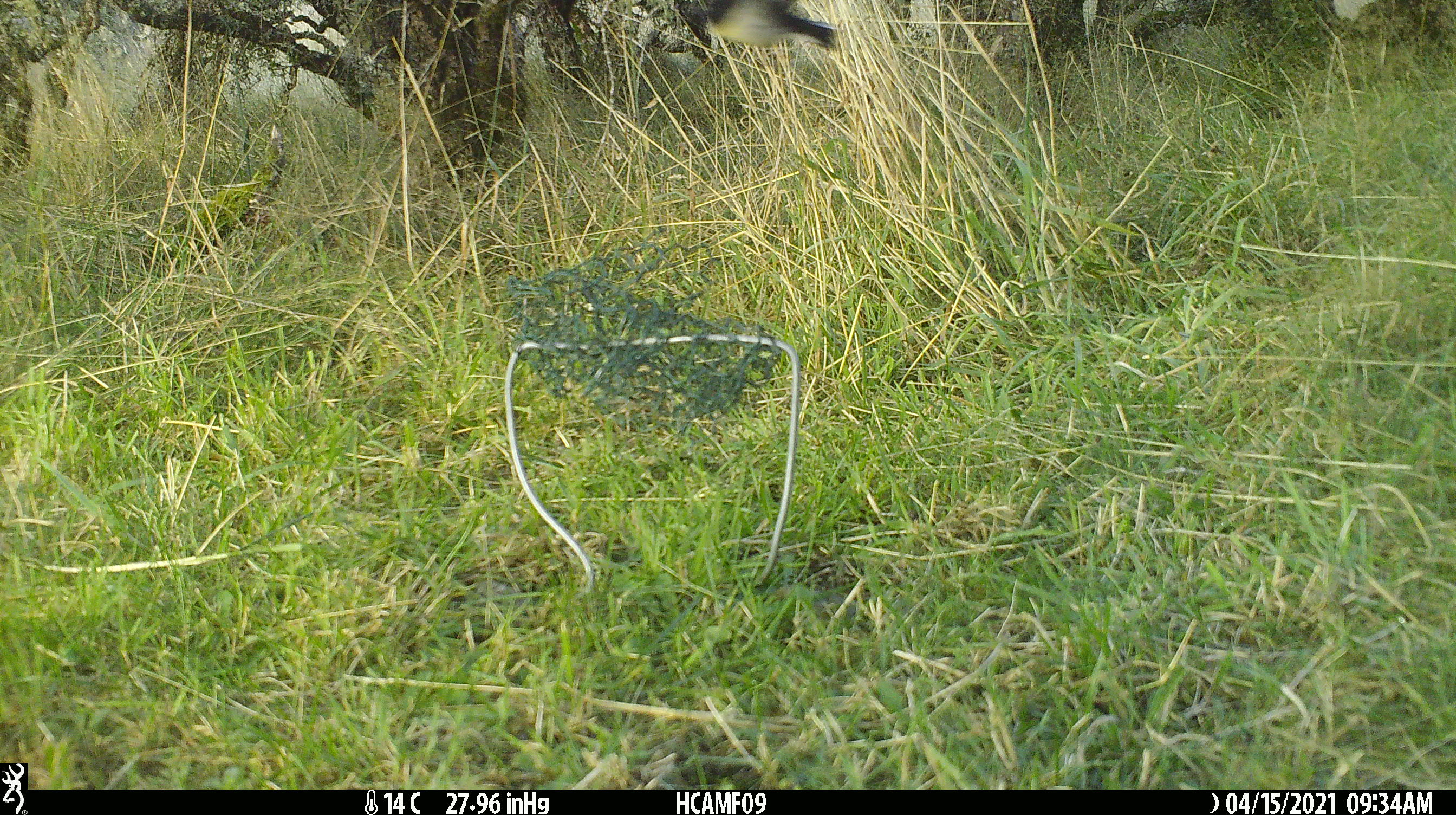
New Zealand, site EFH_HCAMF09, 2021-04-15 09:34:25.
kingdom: Animalia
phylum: Chordata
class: Aves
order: Passeriformes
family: Petroicidae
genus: Petroica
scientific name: Petroica macrocephala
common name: tomtit